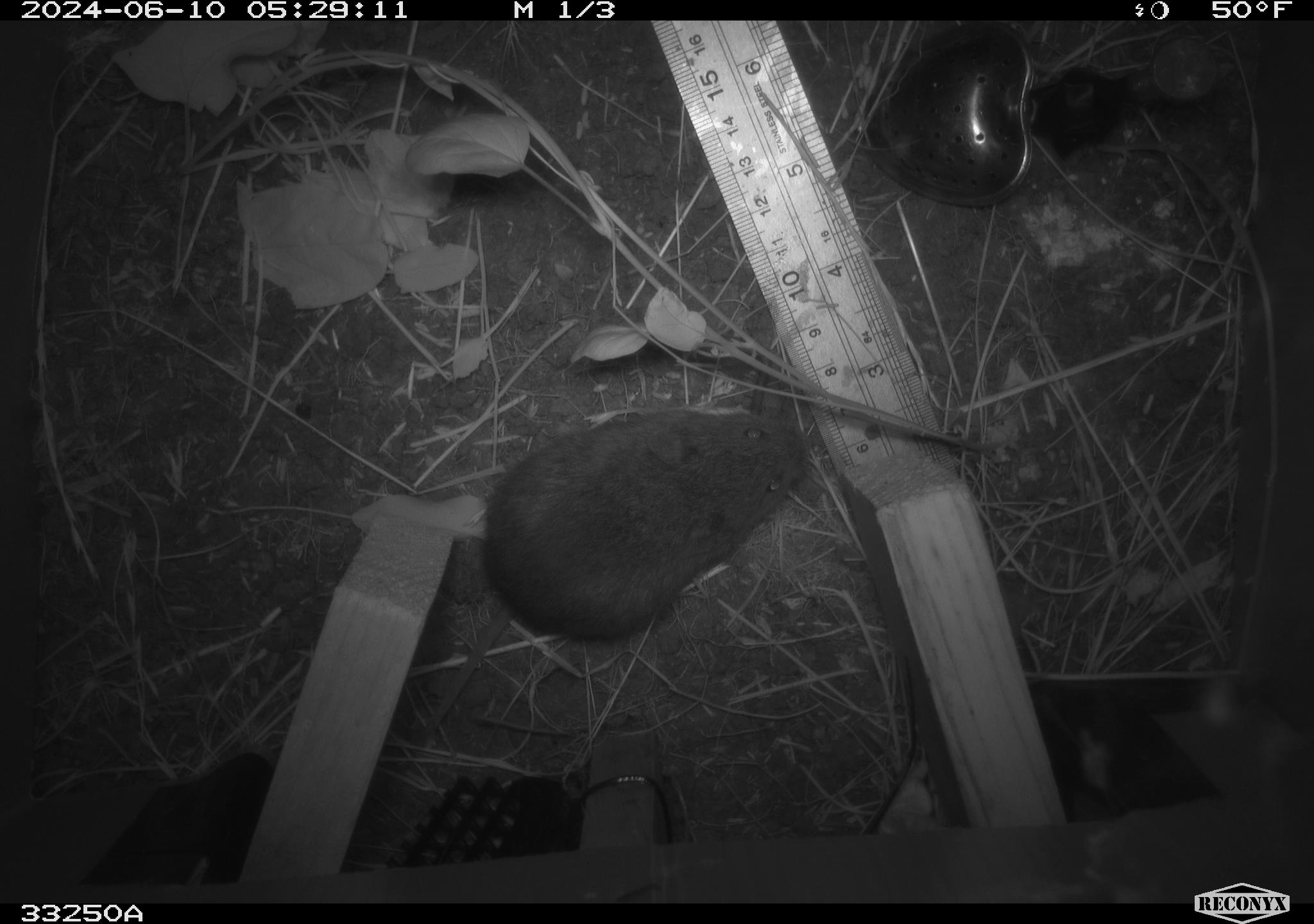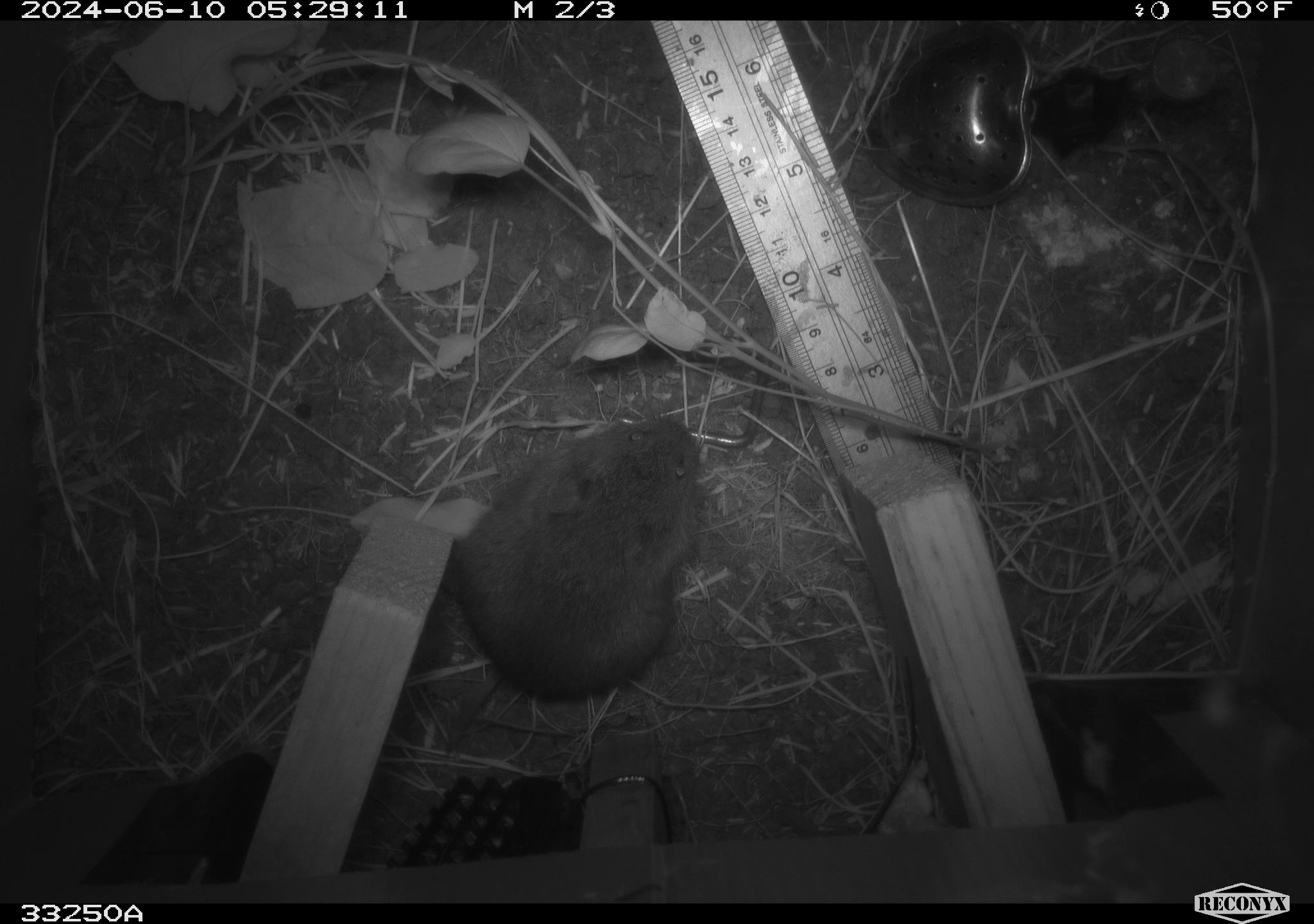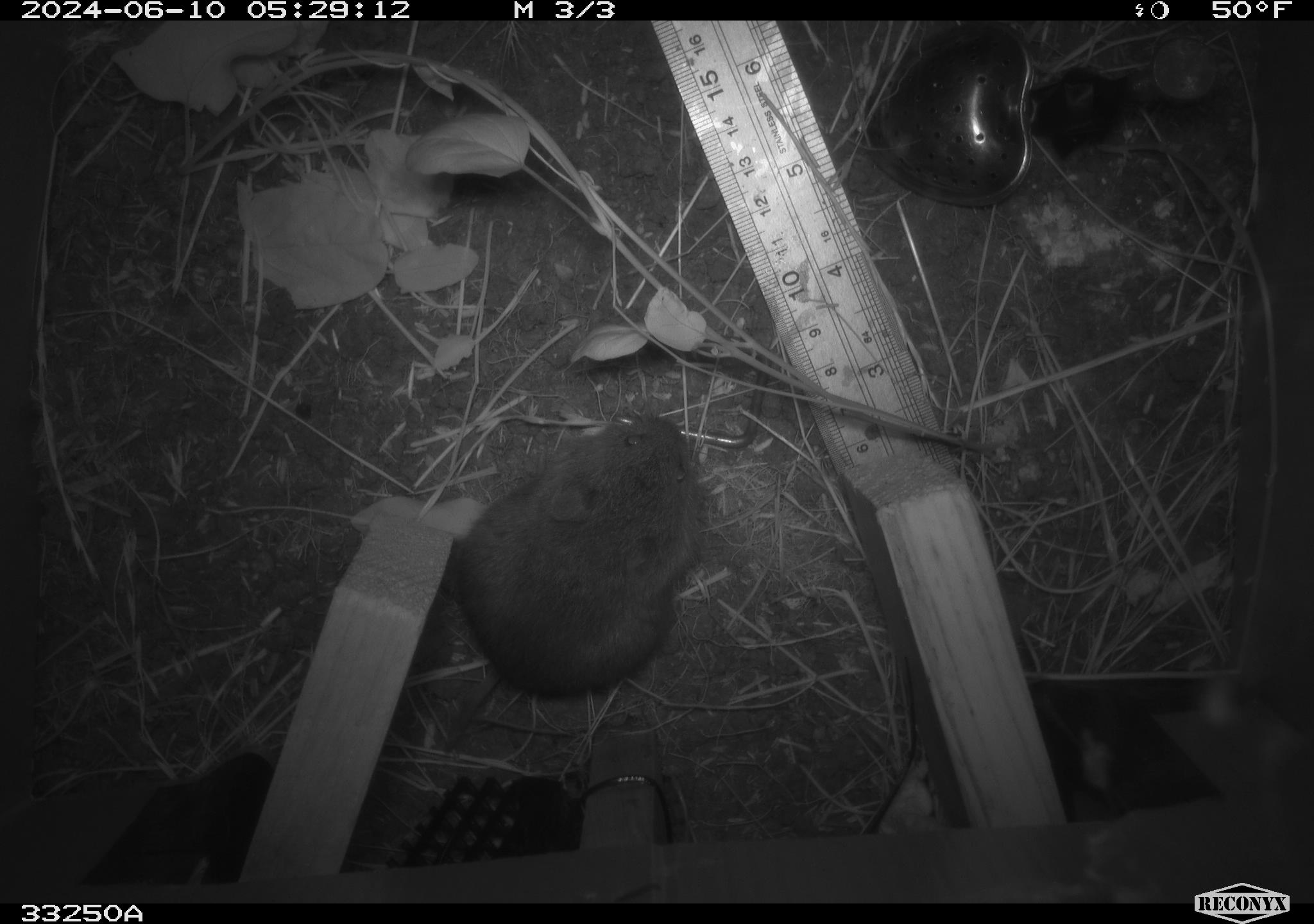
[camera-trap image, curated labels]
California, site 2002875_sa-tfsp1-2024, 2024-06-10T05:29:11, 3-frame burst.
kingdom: Animalia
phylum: Chordata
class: Mammalia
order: Rodentia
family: Cricetidae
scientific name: Arvicolinae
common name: voles, lemmings, and muskrats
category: arvicolinae subfamily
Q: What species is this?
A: Arvicolinae subfamily (voles, lemmings, and muskrats) (Arvicolinae).